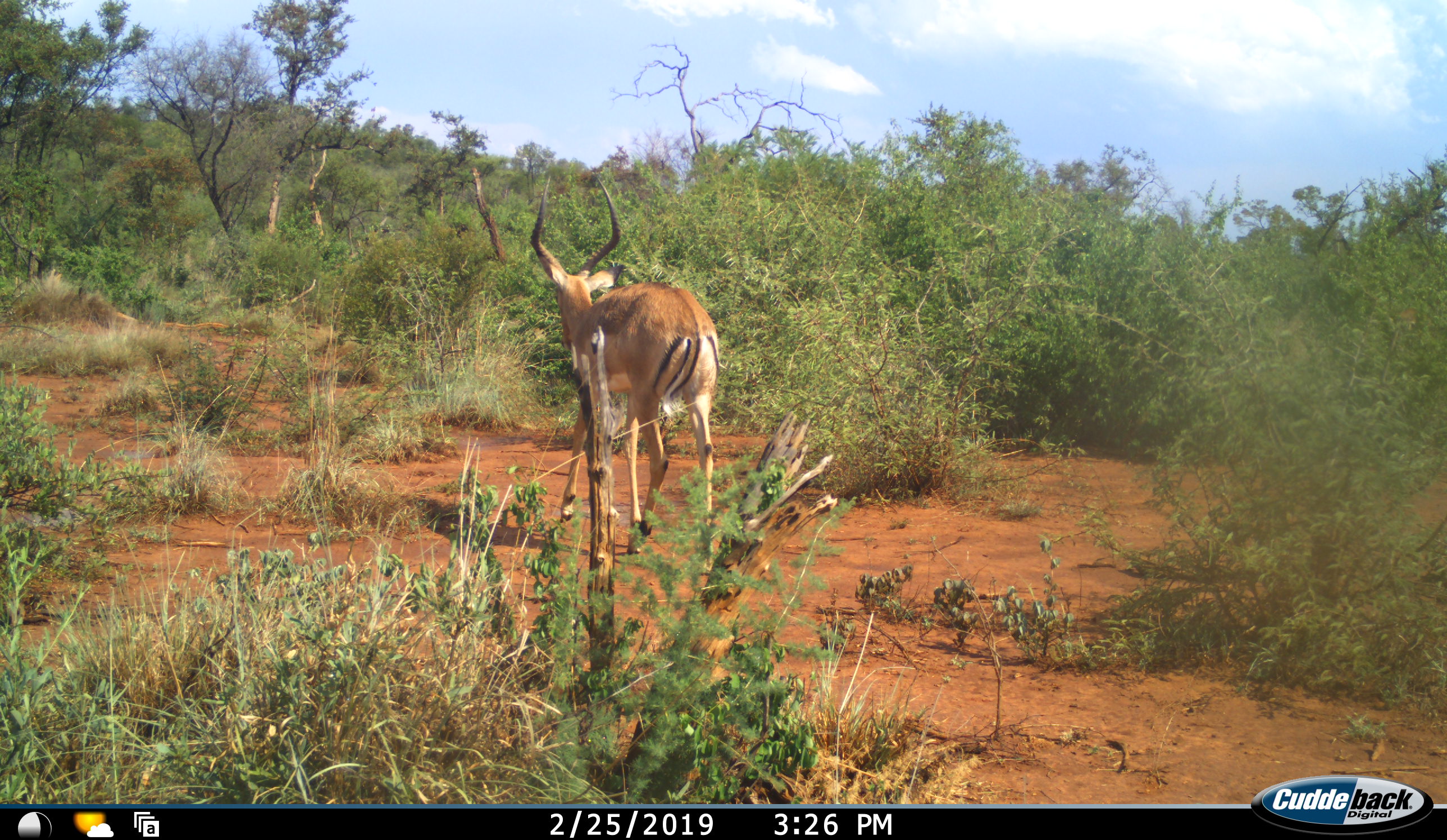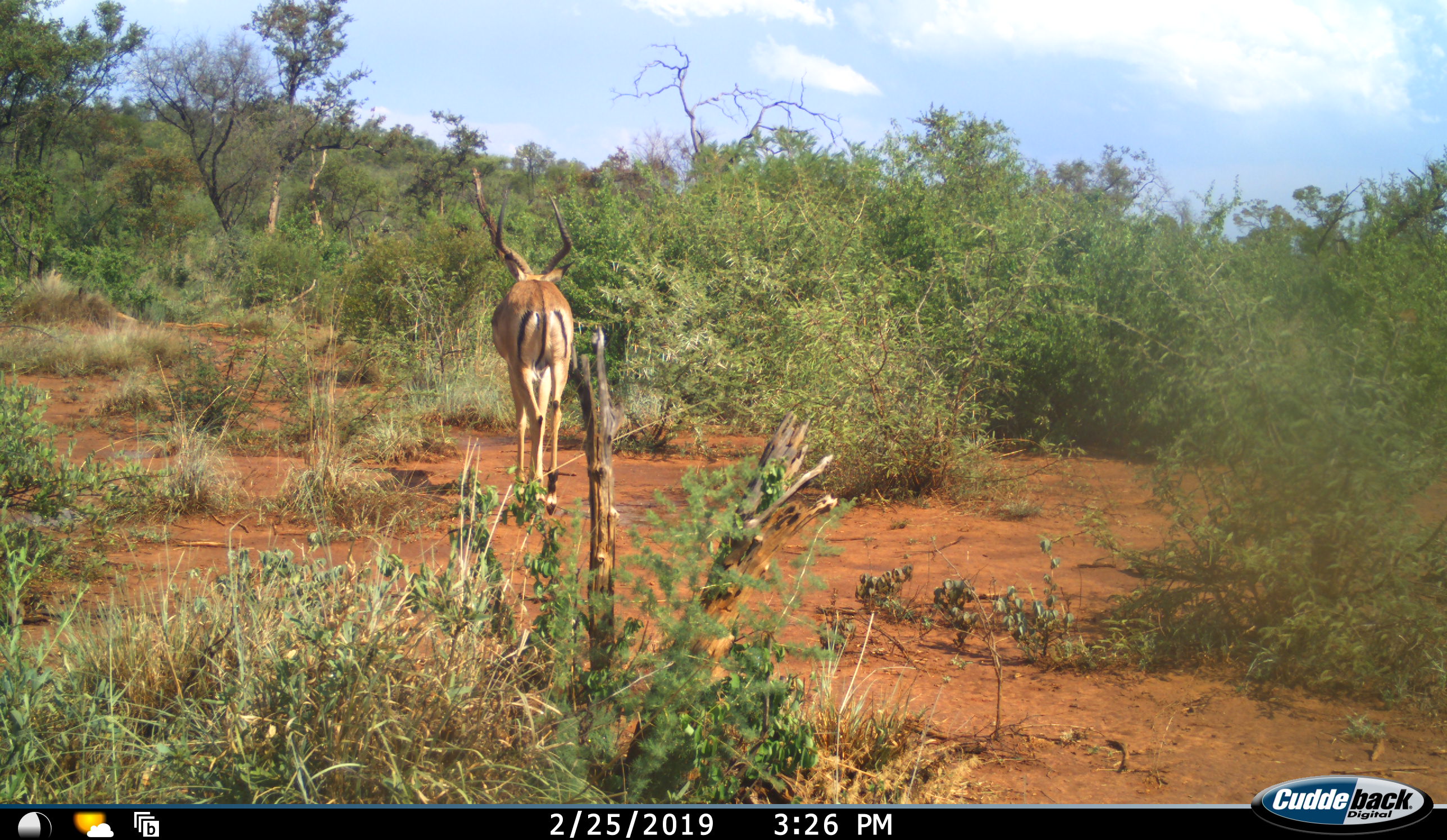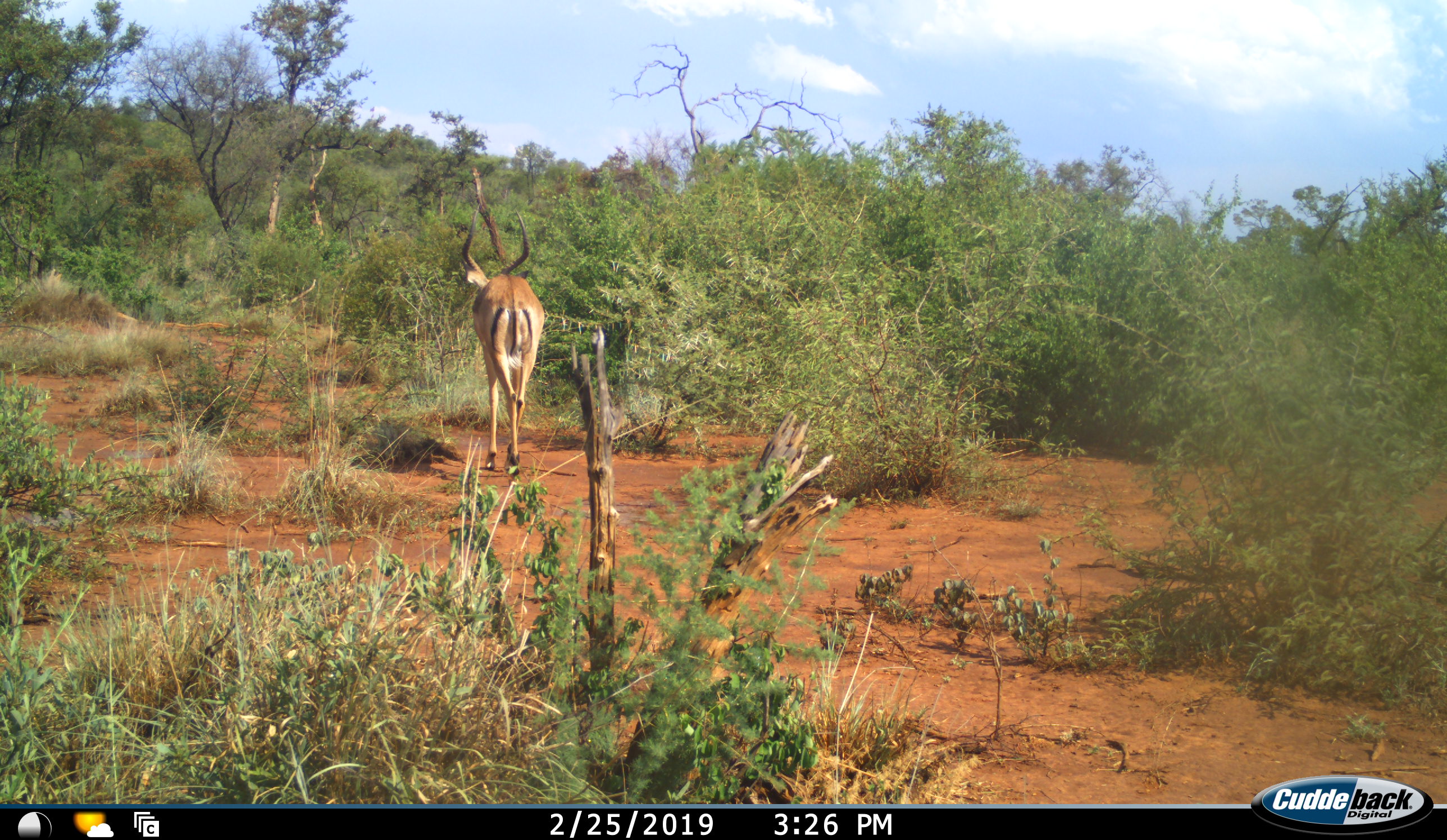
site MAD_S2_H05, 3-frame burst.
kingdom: Animalia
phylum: Chordata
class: Mammalia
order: Artiodactyla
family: Bovidae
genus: Aepyceros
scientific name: Aepyceros melampus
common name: impala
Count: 1.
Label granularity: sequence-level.